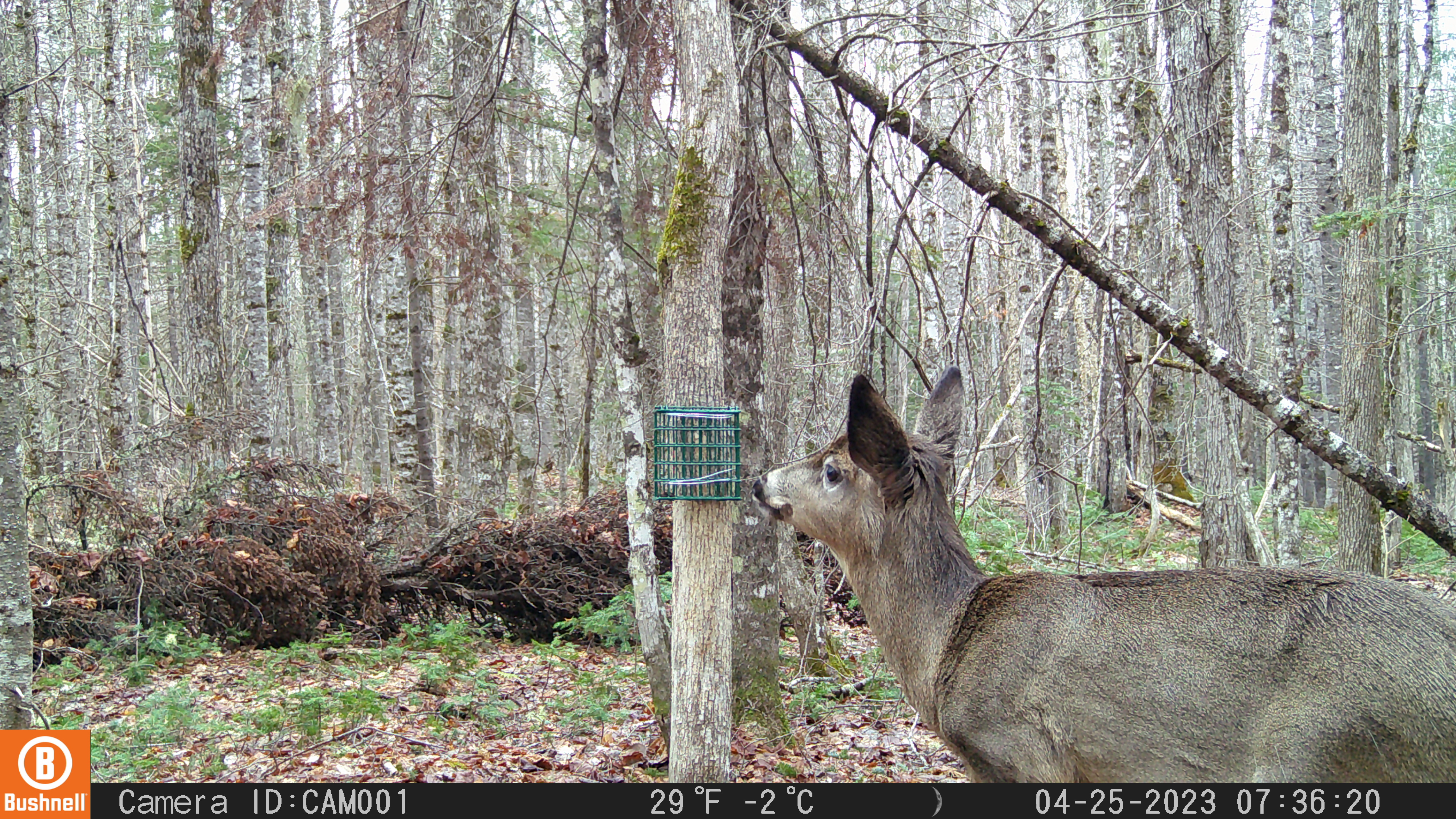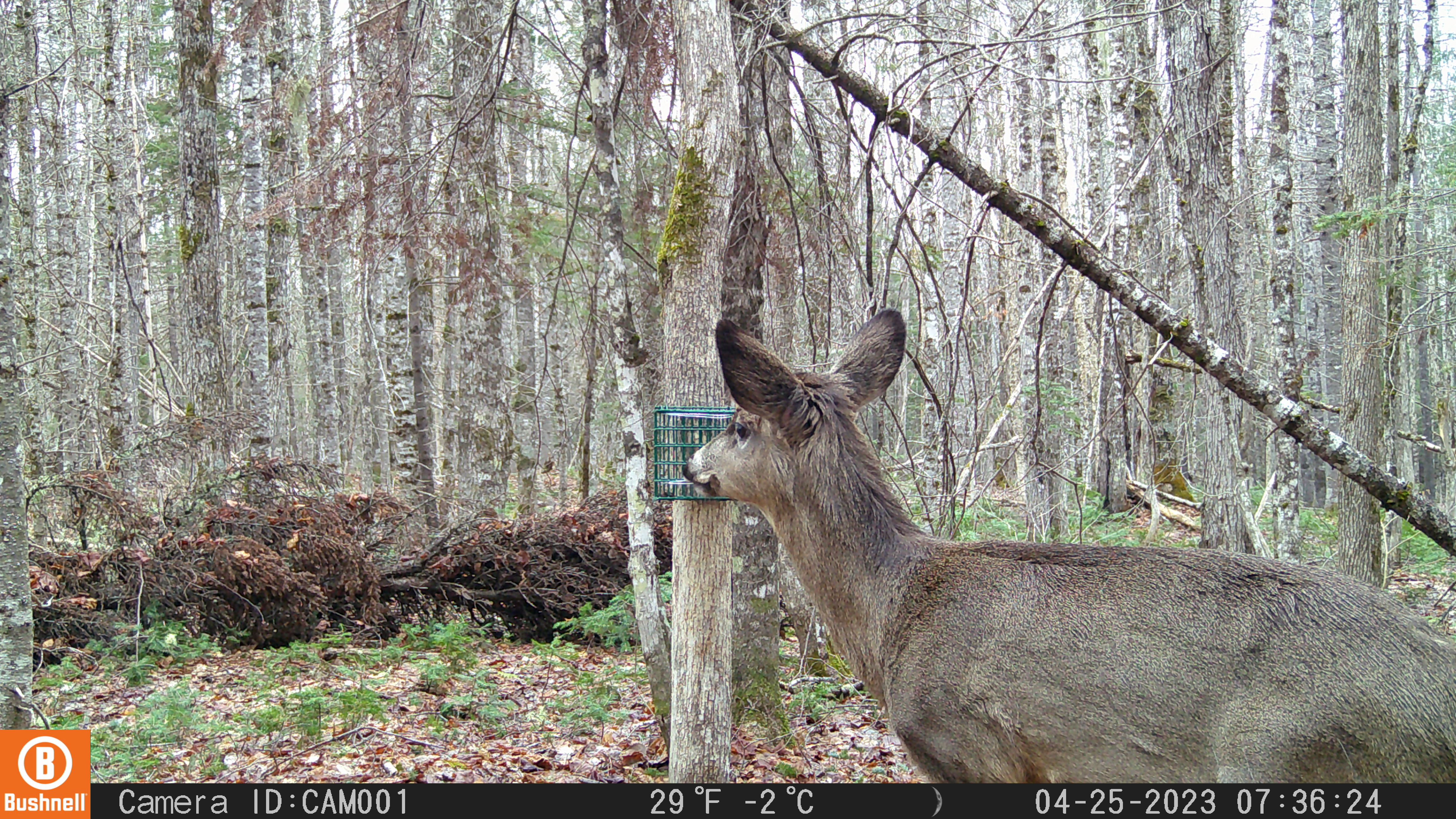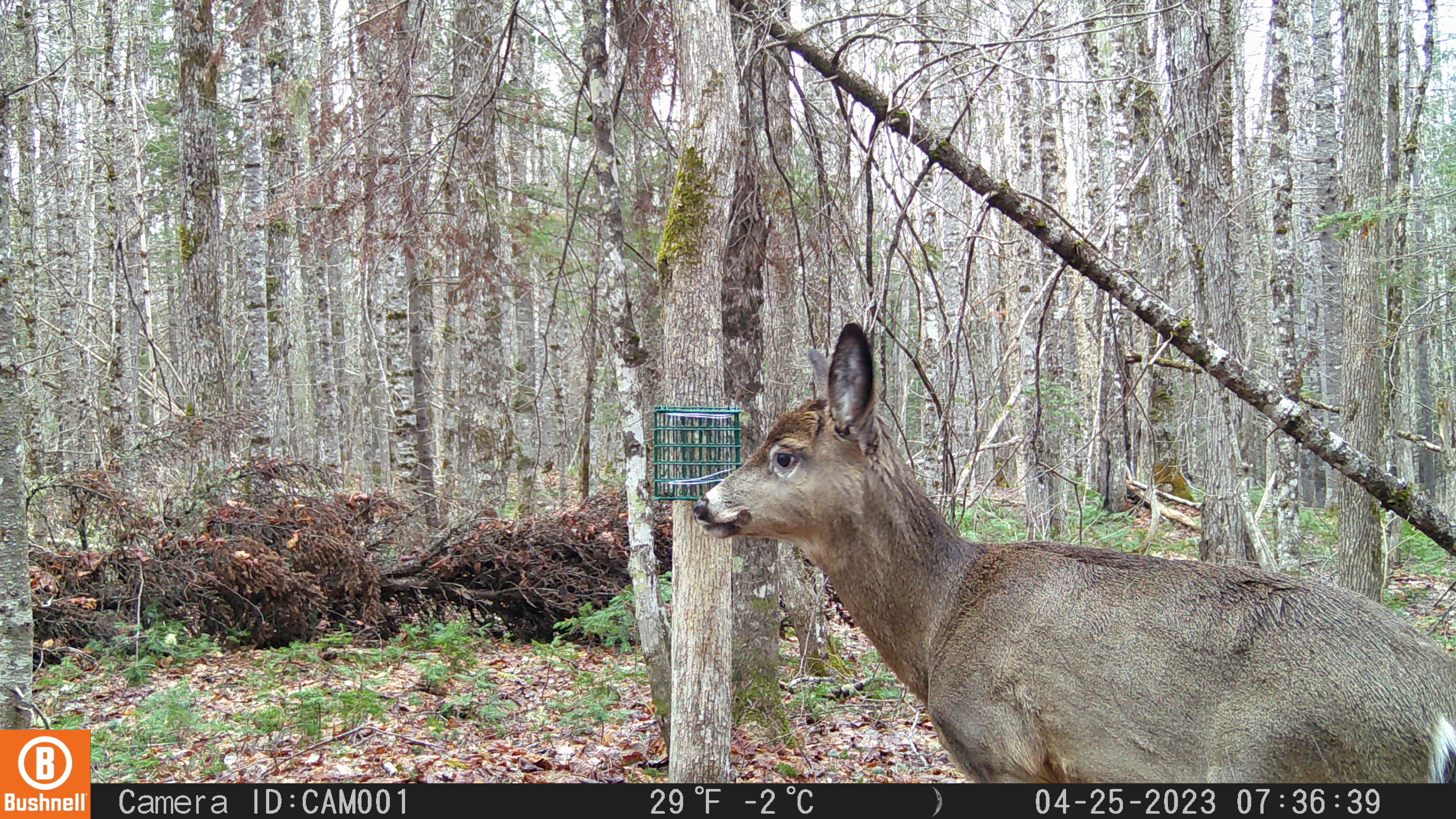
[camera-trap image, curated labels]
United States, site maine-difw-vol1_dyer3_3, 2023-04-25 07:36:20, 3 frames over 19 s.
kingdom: Animalia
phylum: Chordata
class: Mammalia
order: Artiodactyla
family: Cervidae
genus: Odocoileus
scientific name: Odocoileus virginianus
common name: white-tailed deer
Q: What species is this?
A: White-tailed deer (Odocoileus virginianus).